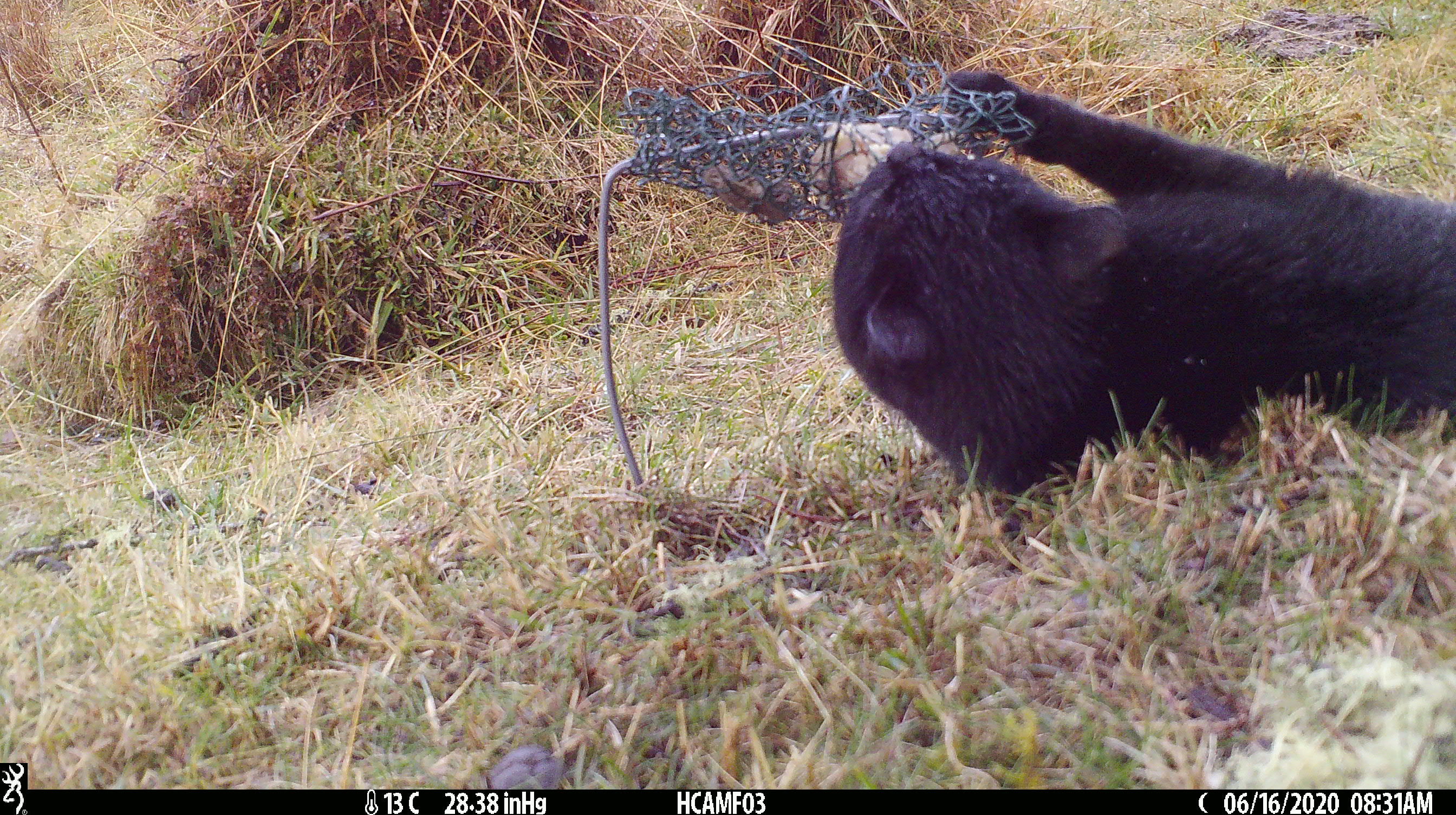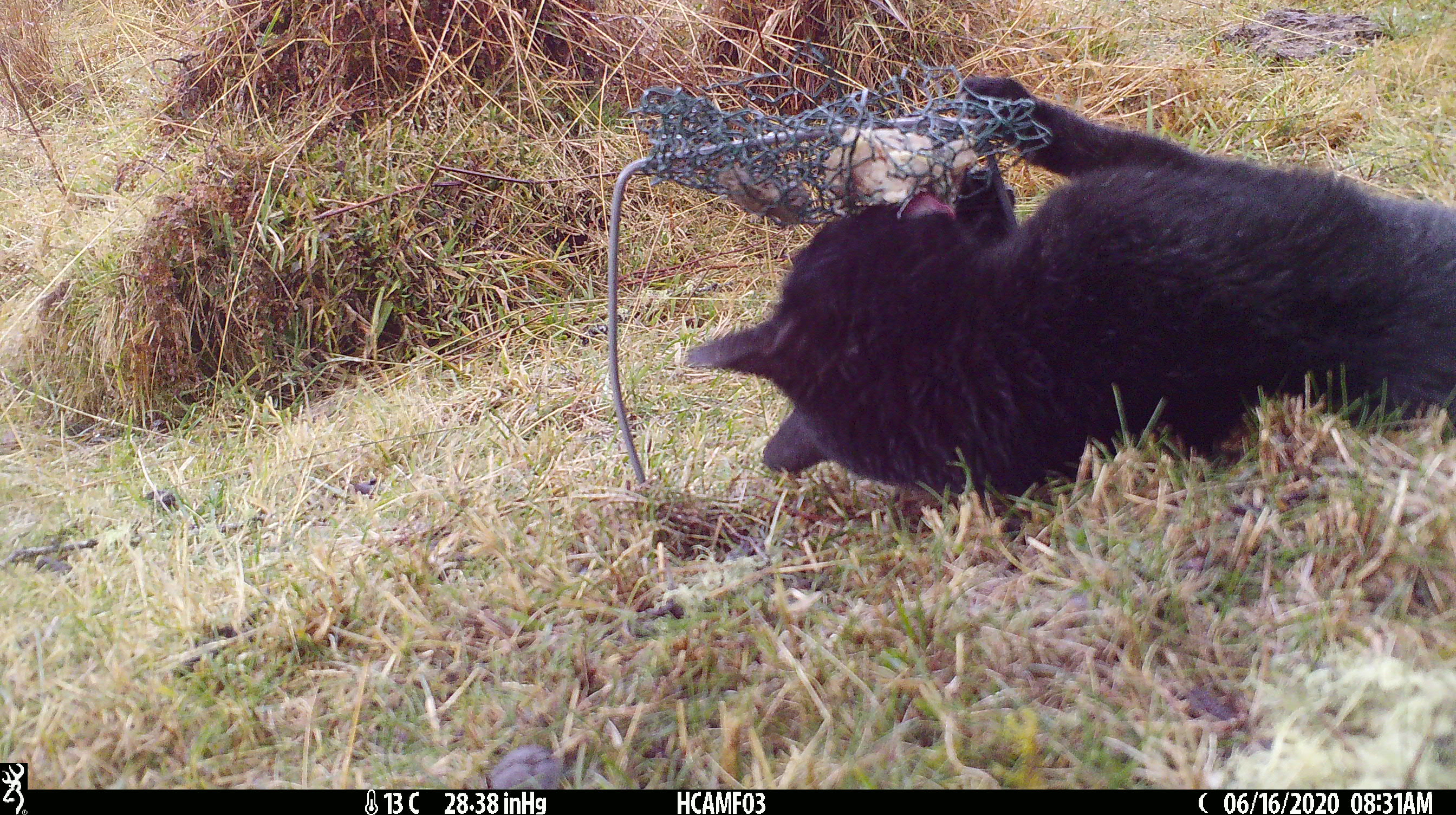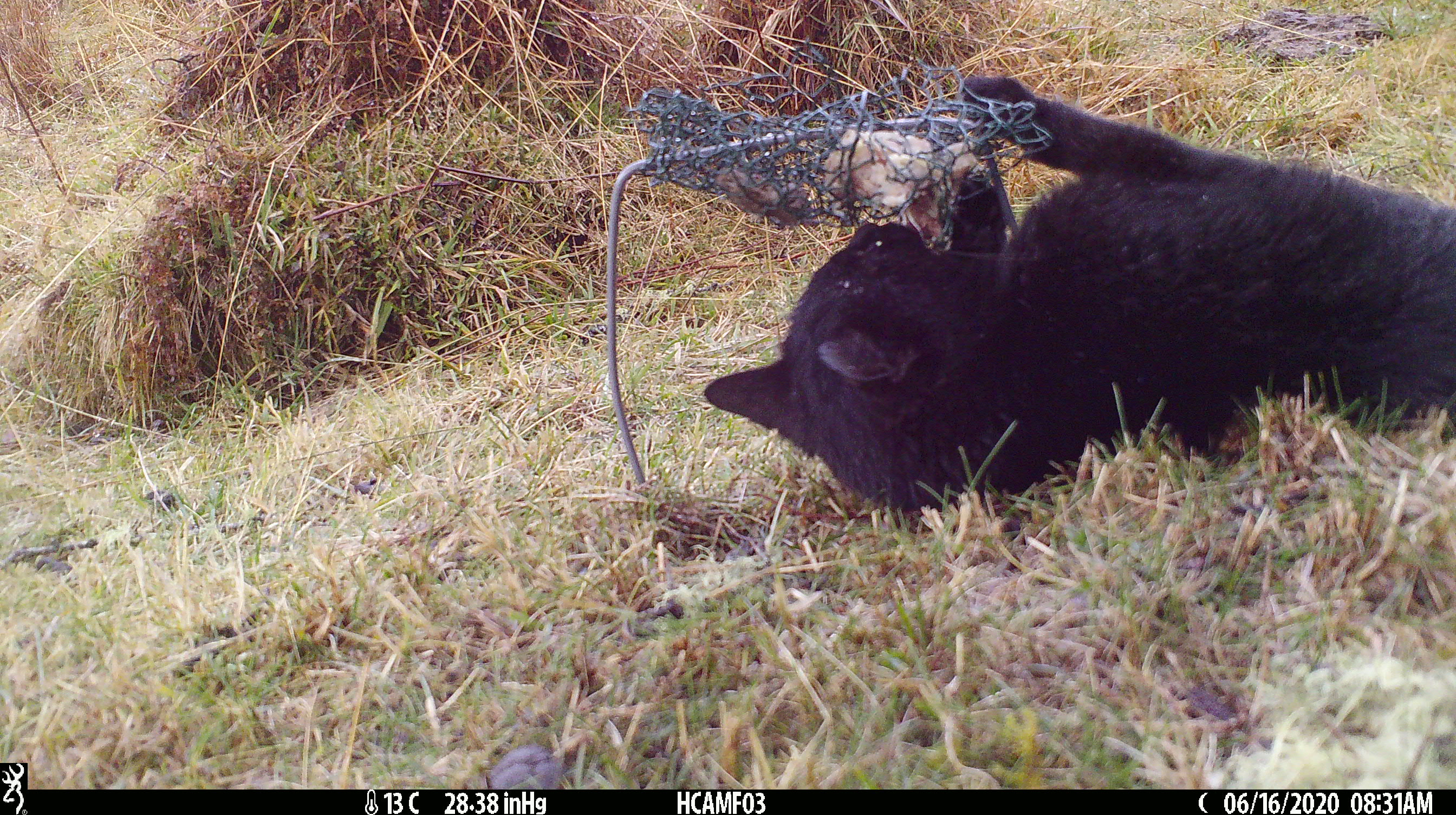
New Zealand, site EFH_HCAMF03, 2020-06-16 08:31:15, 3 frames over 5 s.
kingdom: Animalia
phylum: Chordata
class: Mammalia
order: Carnivora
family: Felidae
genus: Felis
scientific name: Felis catus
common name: domestic cat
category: cat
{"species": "cat (domestic cat) (Felis catus)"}